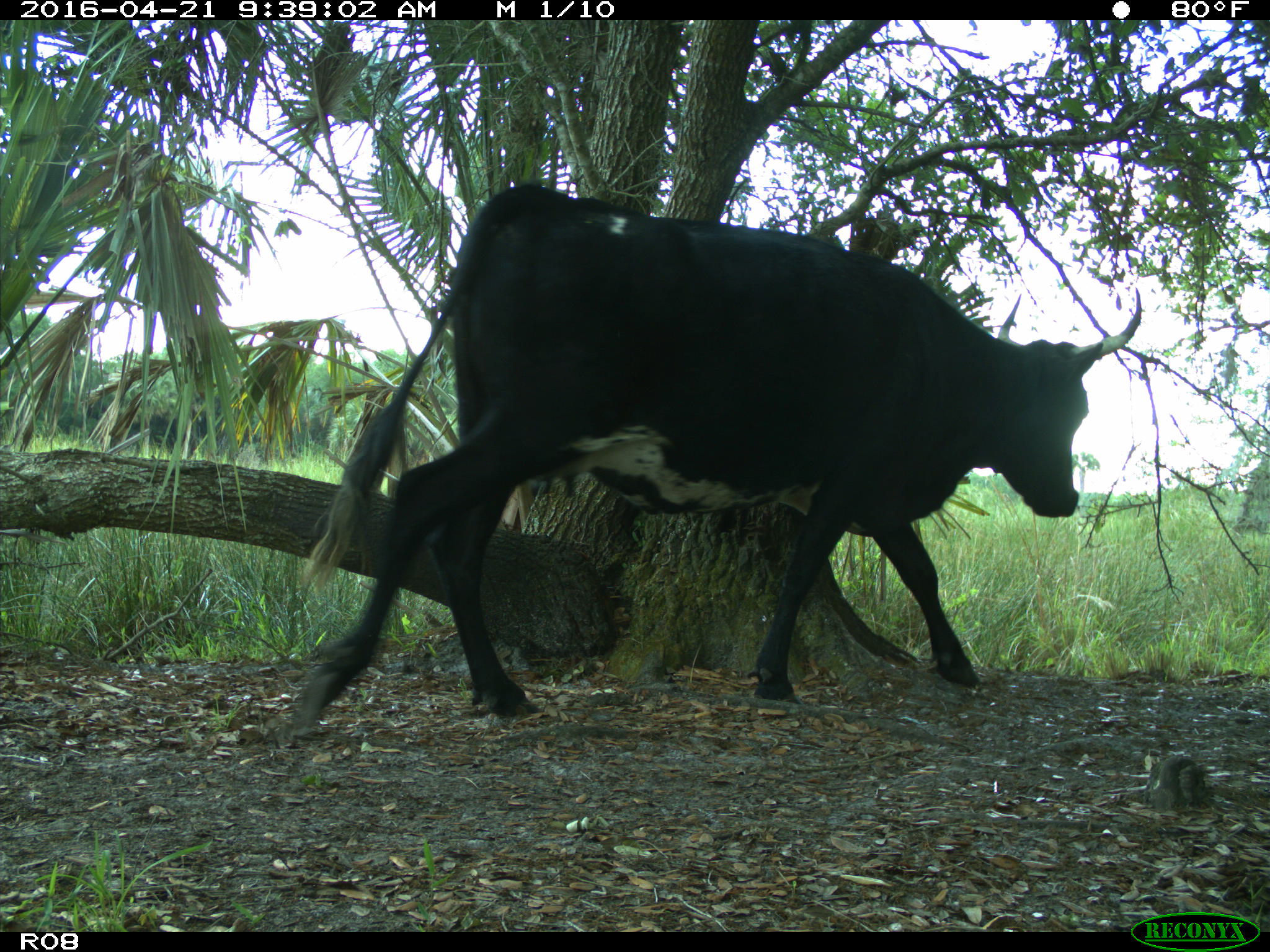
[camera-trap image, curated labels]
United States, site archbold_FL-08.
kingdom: Animalia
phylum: Chordata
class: Mammalia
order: Artiodactyla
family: Bovidae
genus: Bos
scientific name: Bos taurus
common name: domestic cow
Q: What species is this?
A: Bos taurus (domestic cow).